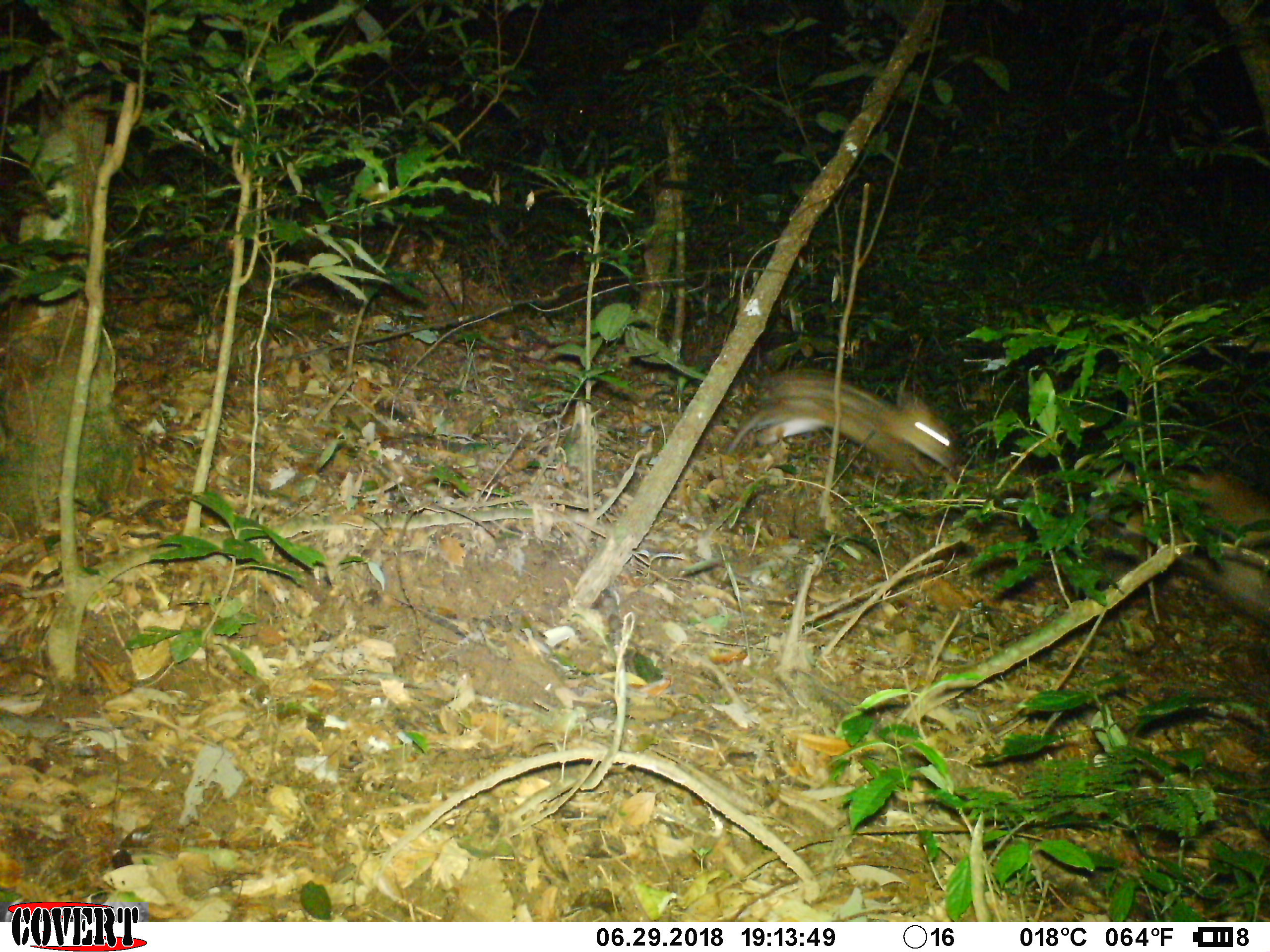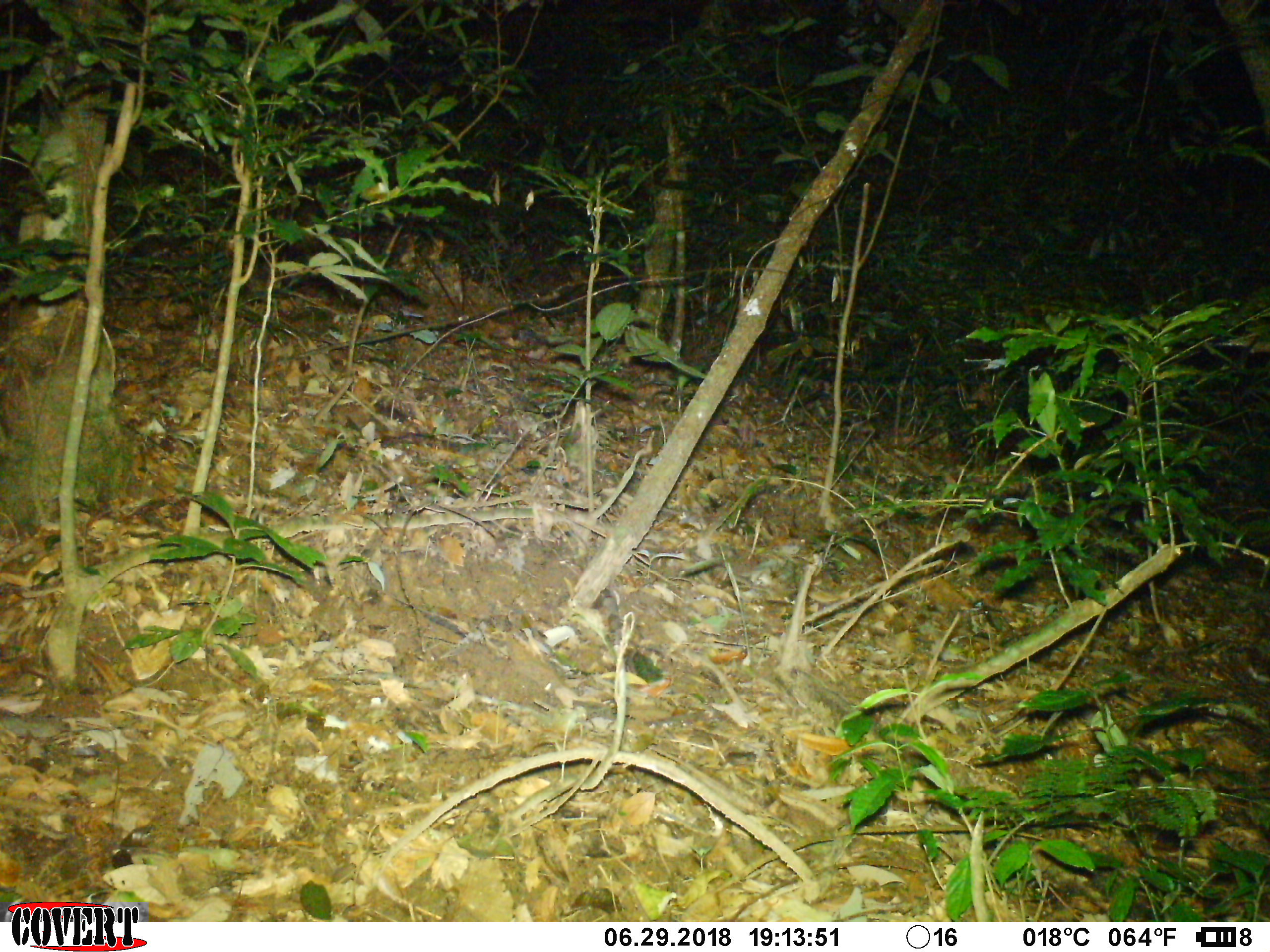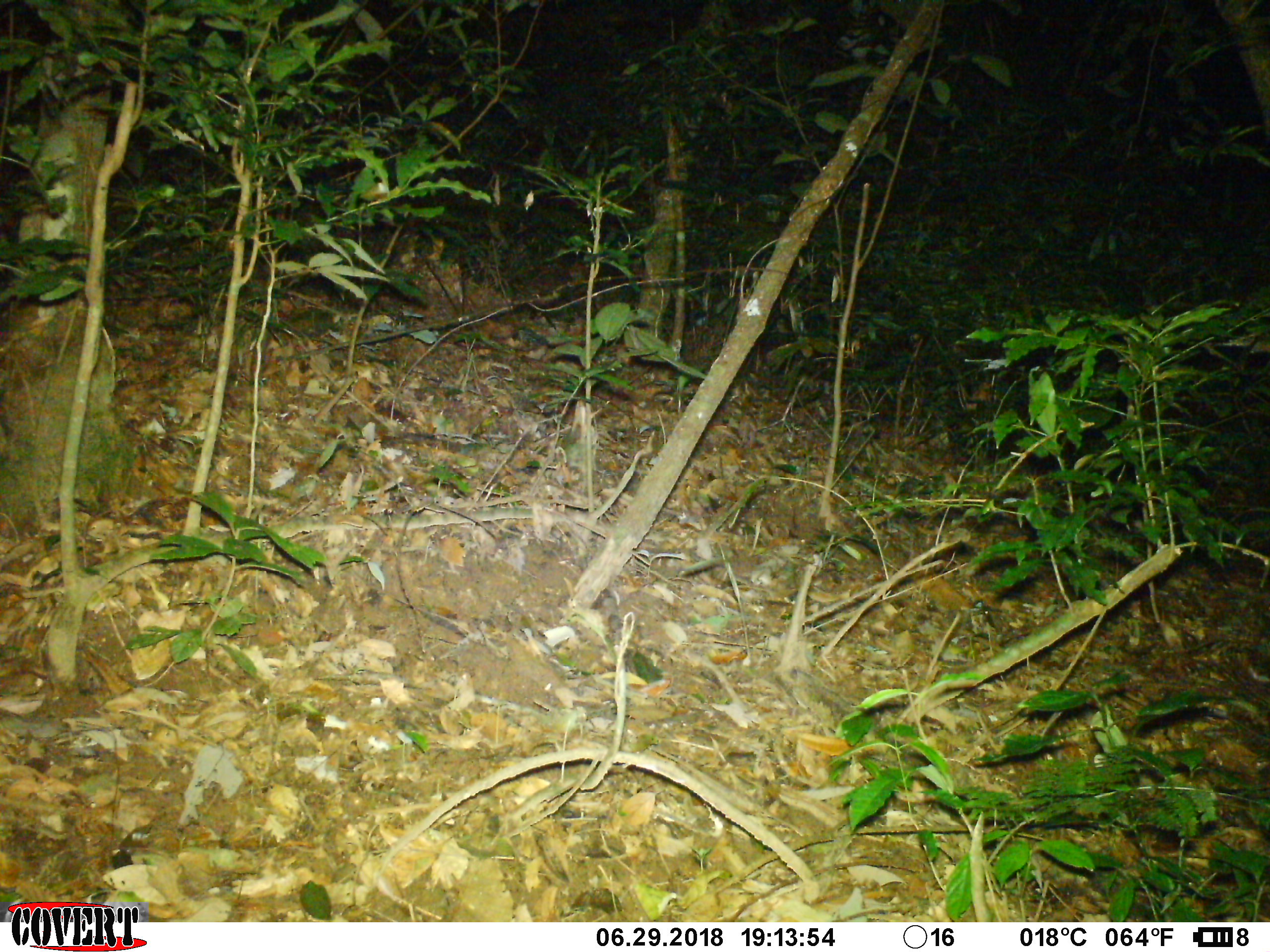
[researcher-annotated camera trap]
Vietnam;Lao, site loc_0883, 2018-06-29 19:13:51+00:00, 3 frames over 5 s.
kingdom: Animalia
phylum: Chordata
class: Mammalia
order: Artiodactyla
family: Cervidae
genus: Muntiacus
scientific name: Muntiacus rooseveltorum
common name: roosevelt's muntjac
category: roosevelts muntjac group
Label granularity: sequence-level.